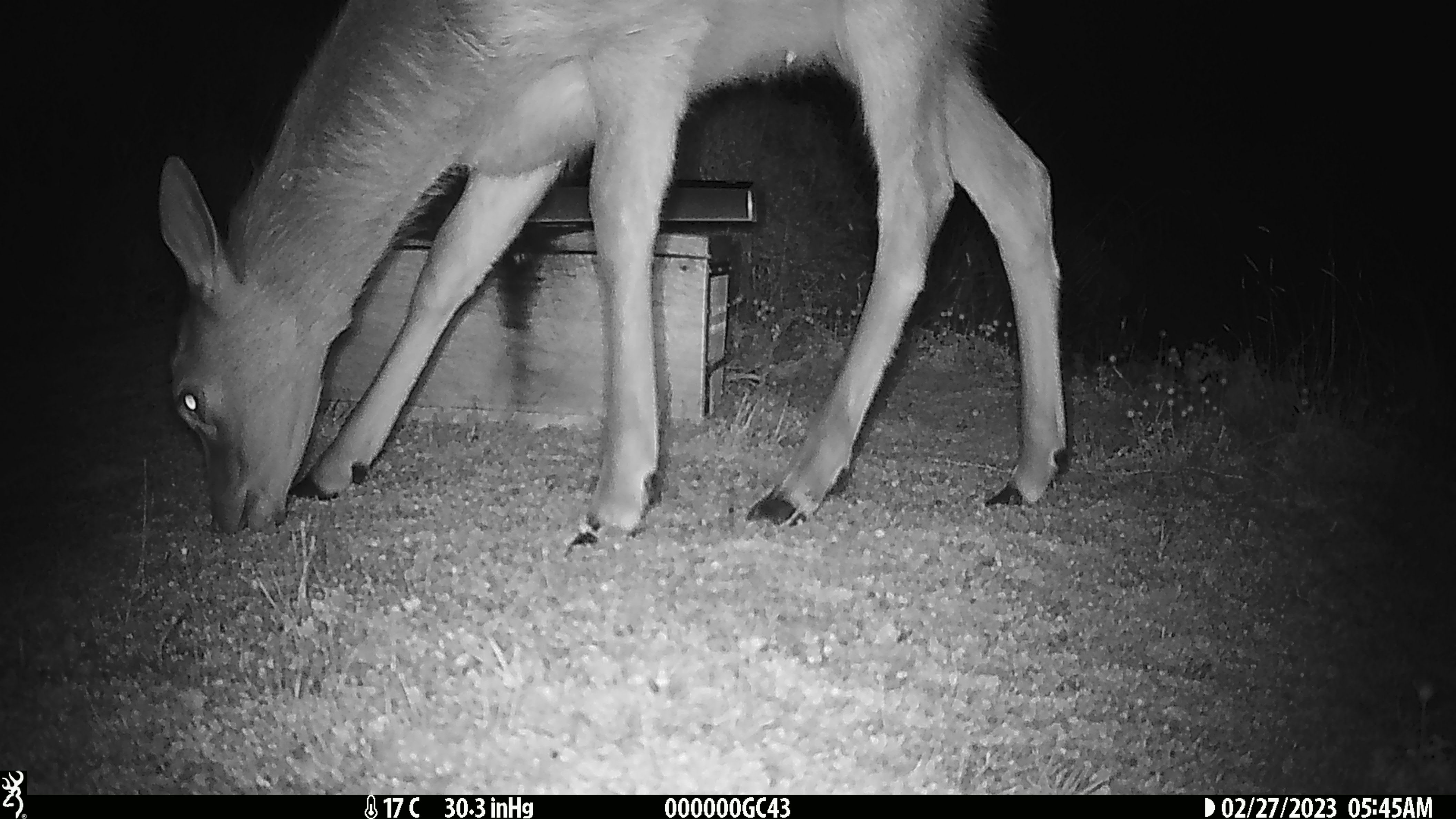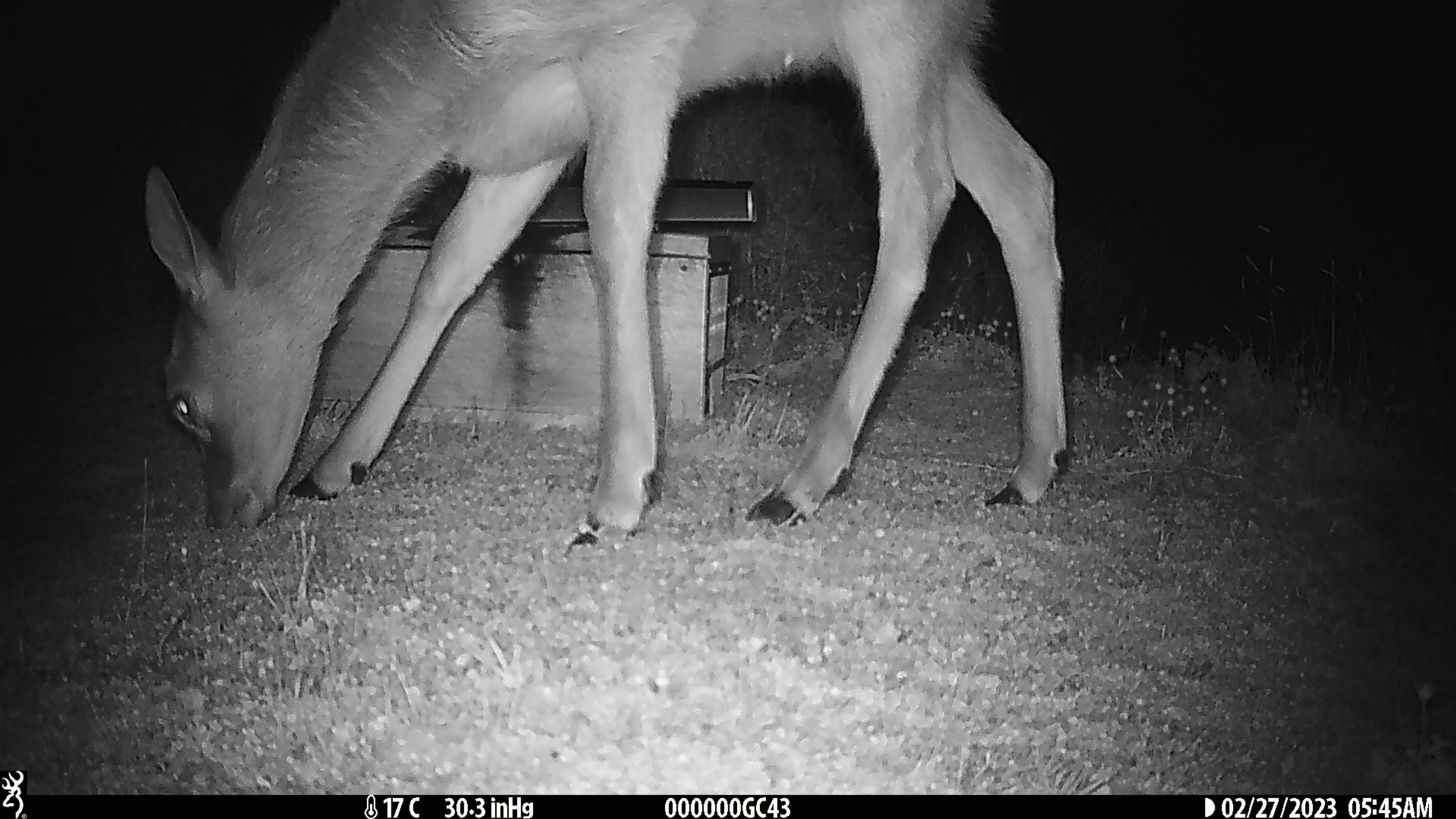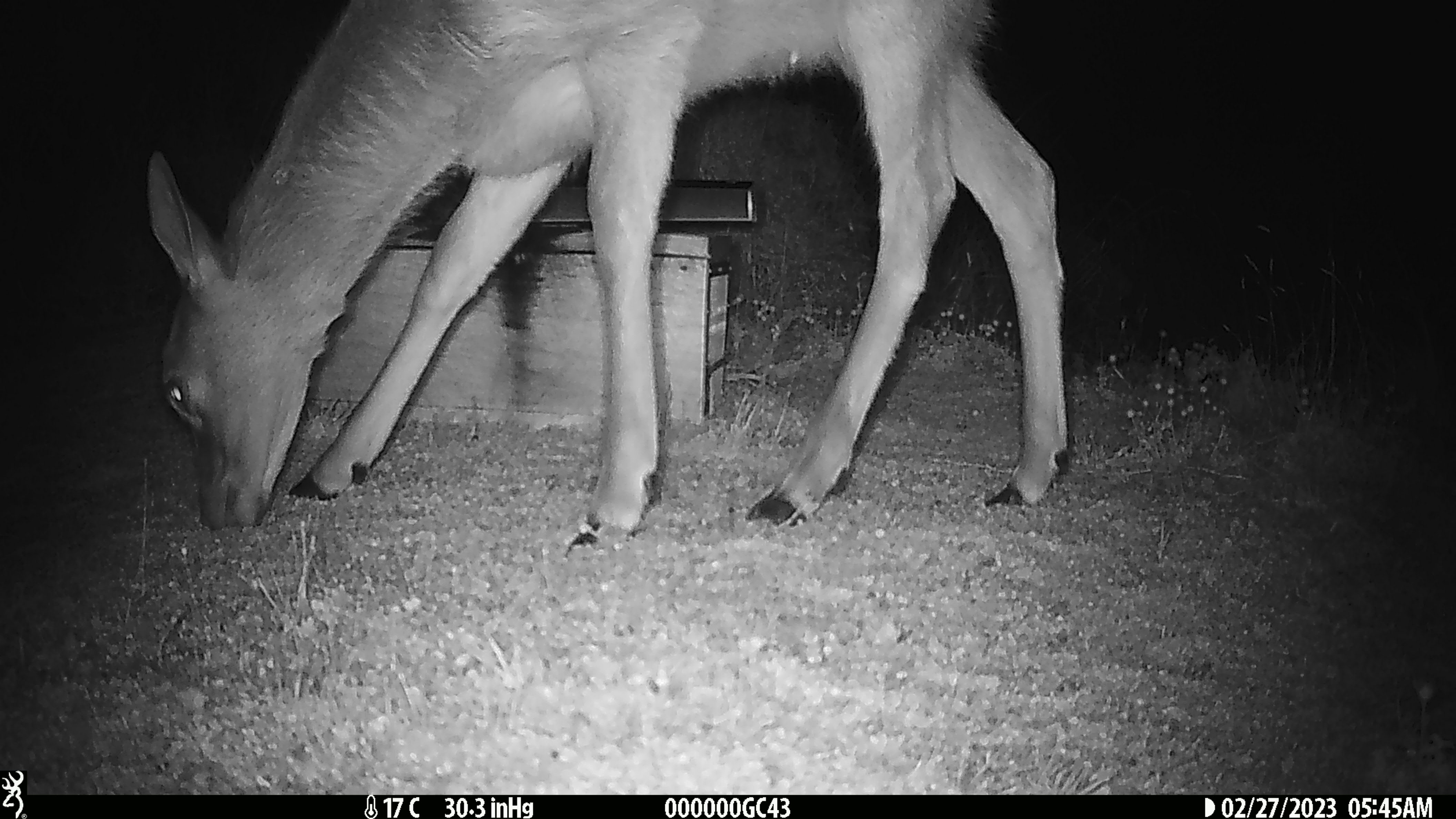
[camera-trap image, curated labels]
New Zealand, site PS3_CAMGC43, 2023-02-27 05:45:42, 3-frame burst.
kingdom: Animalia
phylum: Chordata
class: Mammalia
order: Artiodactyla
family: Cervidae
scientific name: Cervidae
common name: deer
Deer (Cervidae).